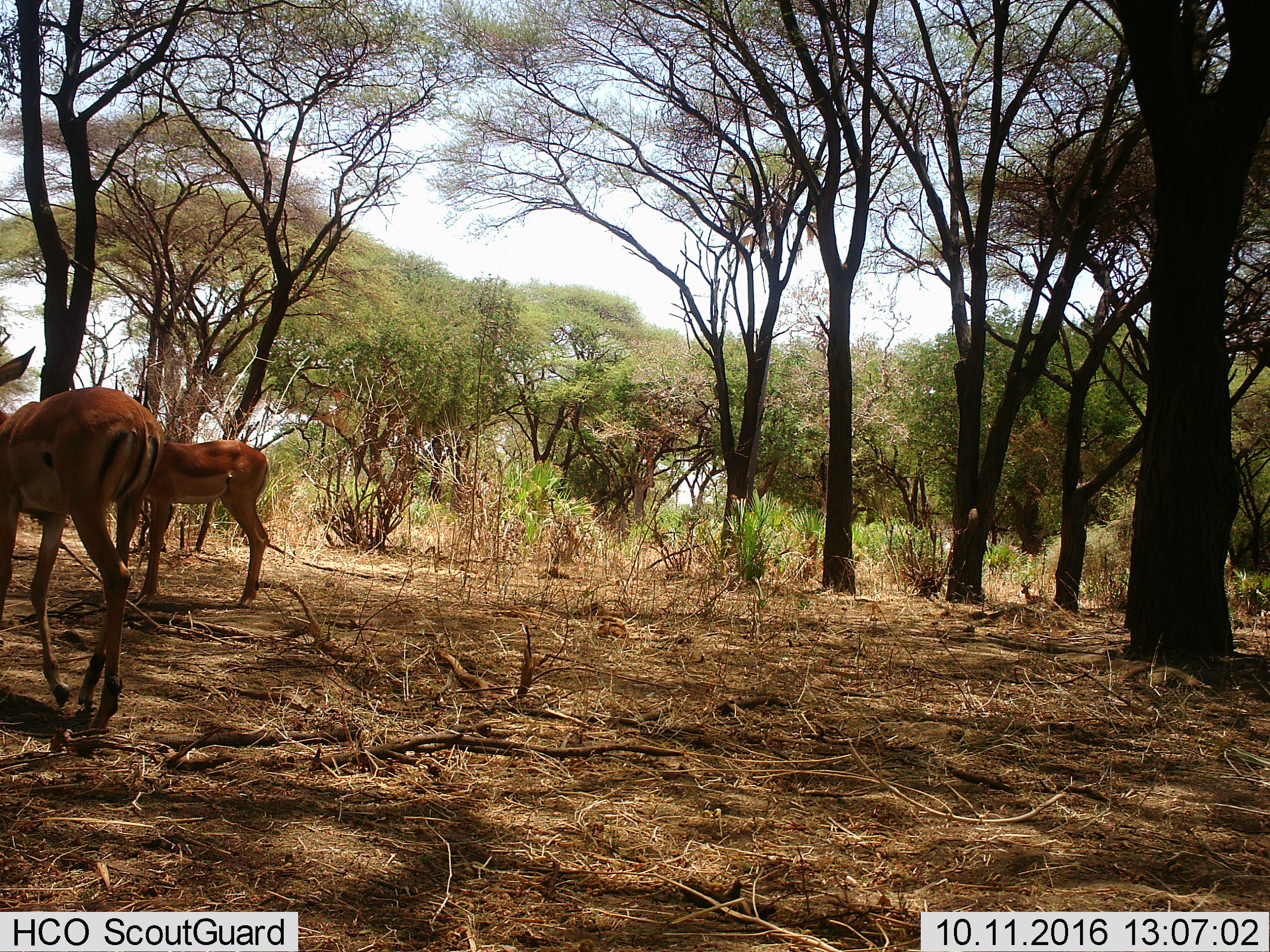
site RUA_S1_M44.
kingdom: Animalia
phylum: Chordata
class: Mammalia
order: Artiodactyla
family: Bovidae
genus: Aepyceros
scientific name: Aepyceros melampus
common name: impala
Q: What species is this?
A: Impala (Aepyceros melampus).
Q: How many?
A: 2.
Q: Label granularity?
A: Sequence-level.